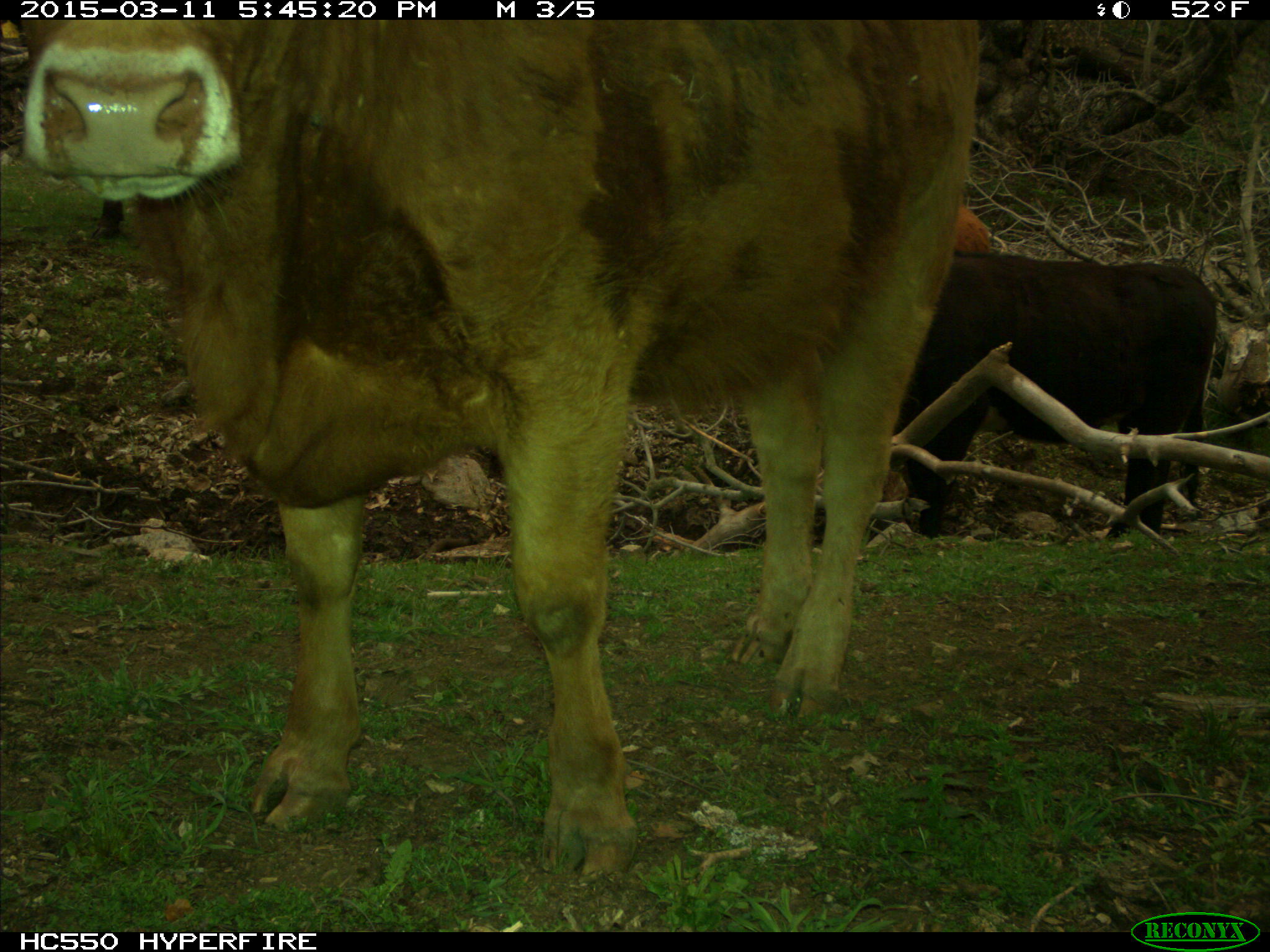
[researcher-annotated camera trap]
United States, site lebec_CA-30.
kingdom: Animalia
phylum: Chordata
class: Mammalia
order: Artiodactyla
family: Bovidae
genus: Bos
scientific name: Bos taurus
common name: domestic cow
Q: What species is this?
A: Bos taurus (domestic cow).